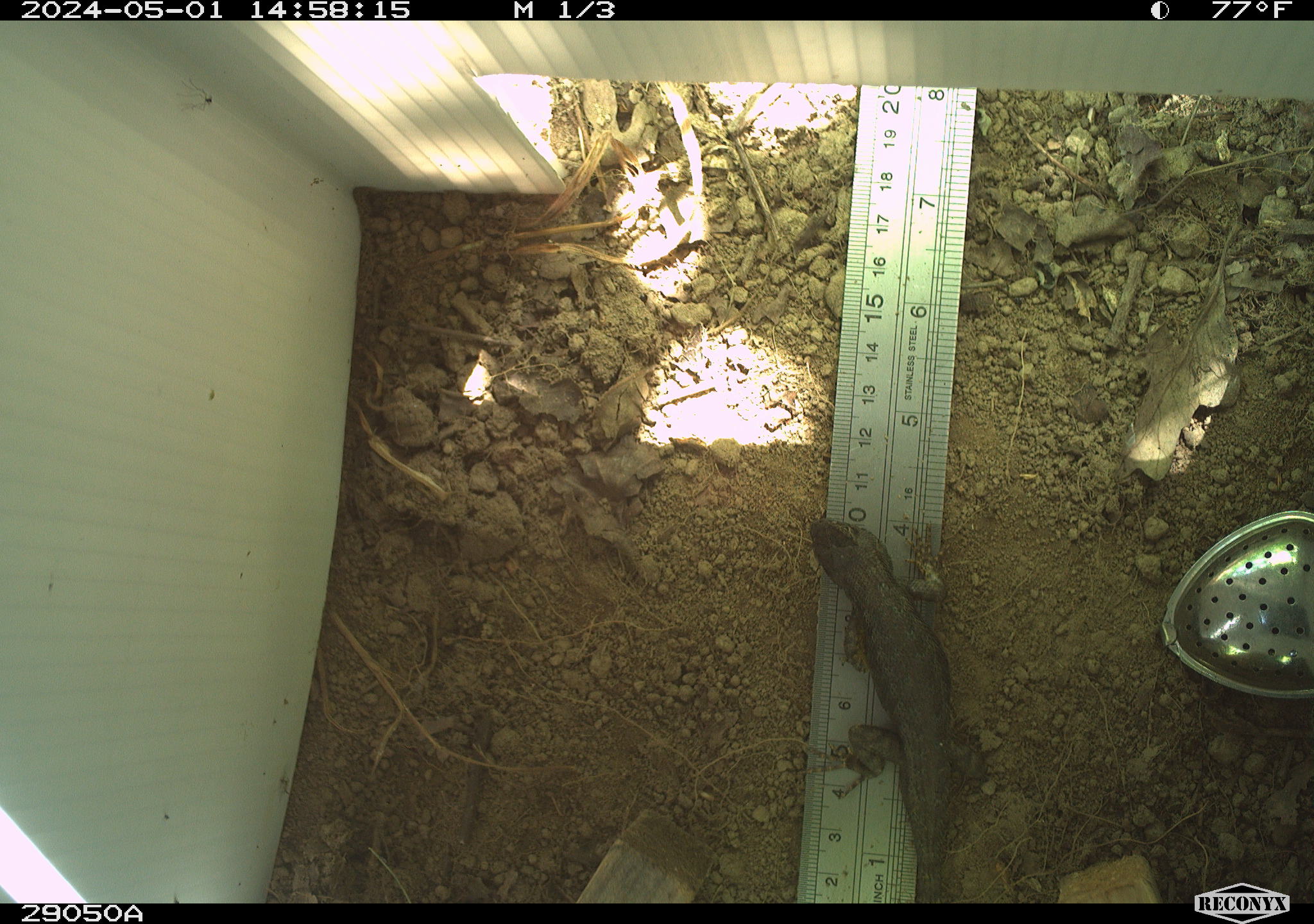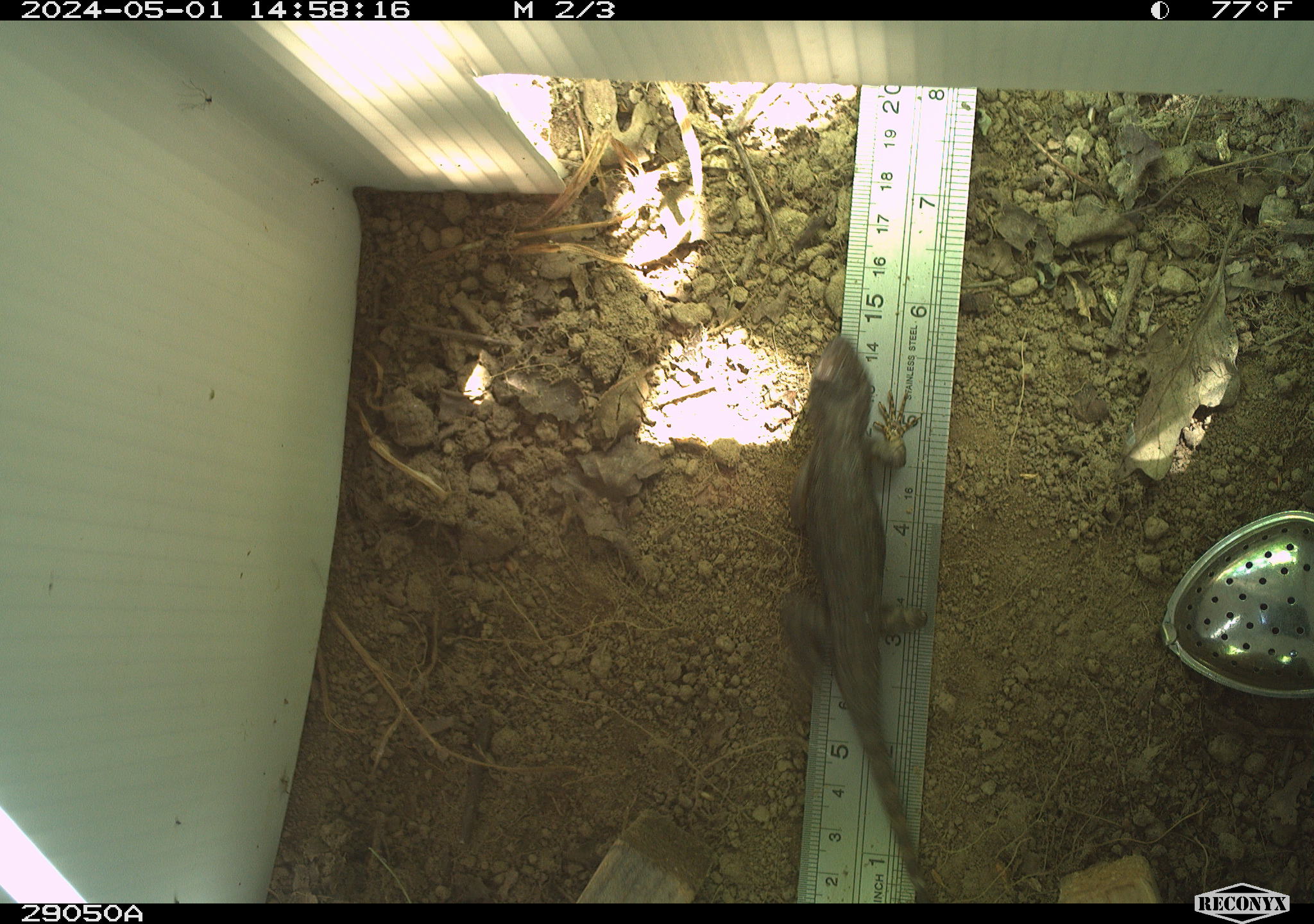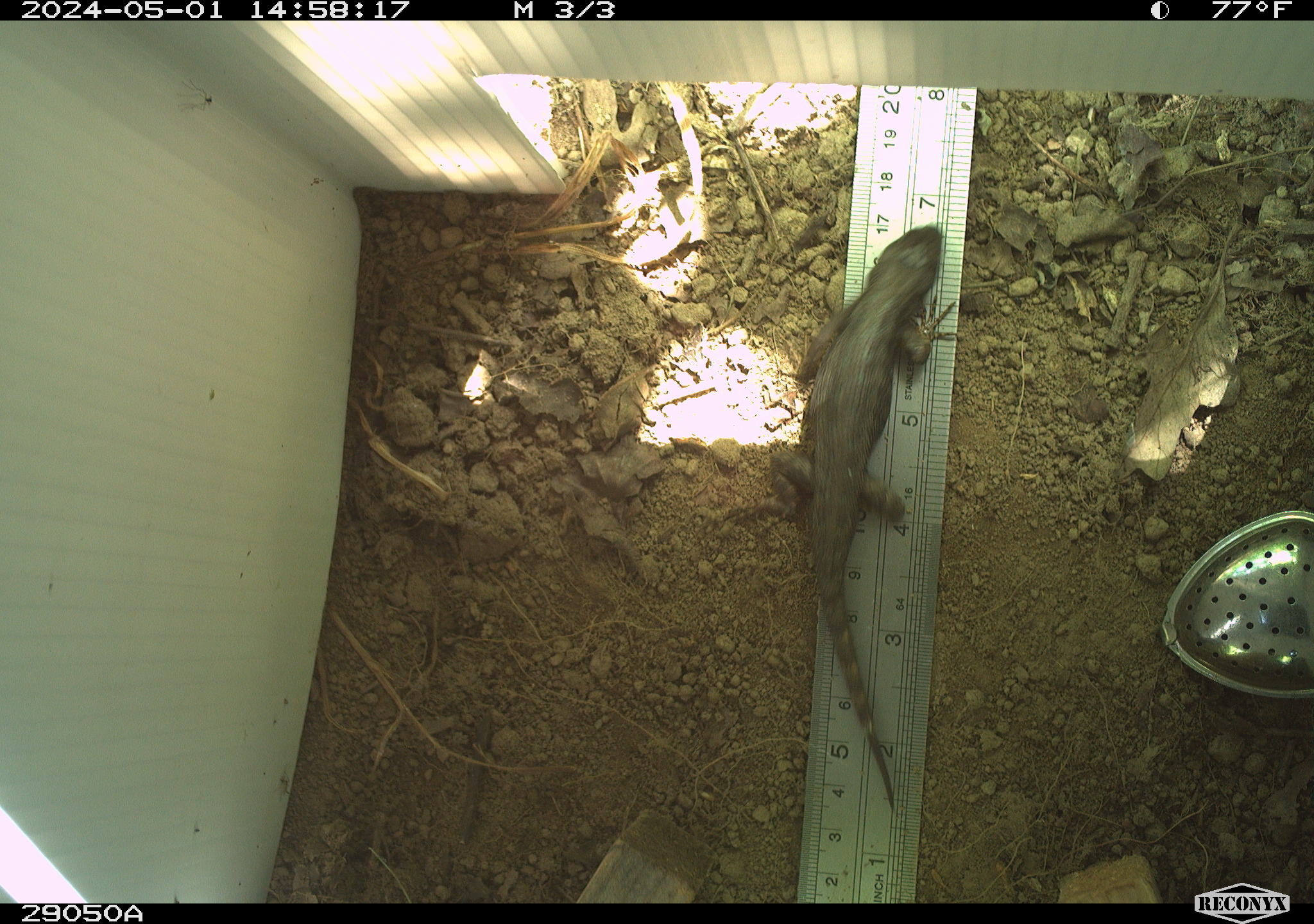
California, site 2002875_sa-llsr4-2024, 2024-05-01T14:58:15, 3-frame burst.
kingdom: Animalia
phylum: Chordata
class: Reptilia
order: Squamata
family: Phrynosomatidae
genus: Sceloporus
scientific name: Sceloporus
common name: spiny lizards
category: sceloporus species